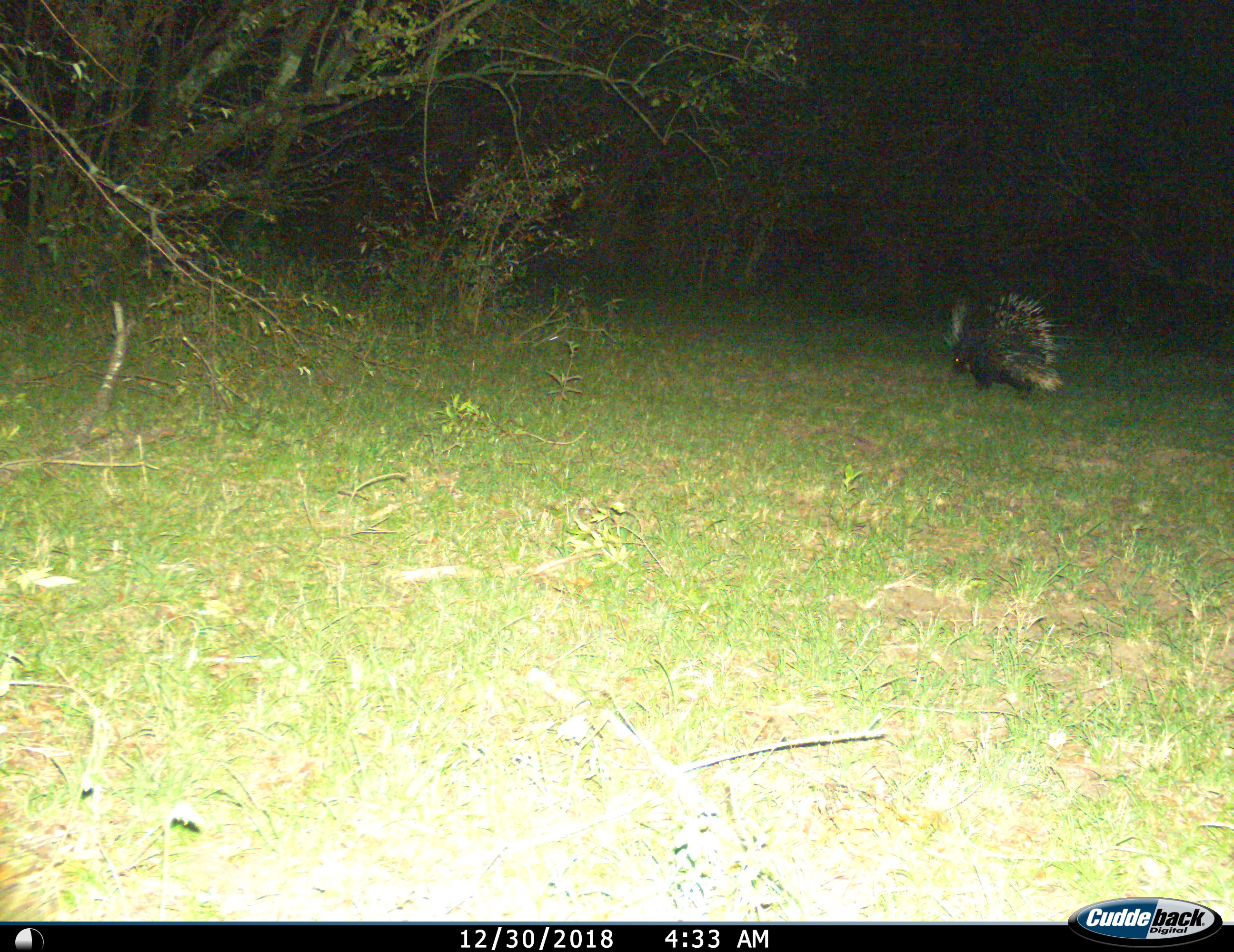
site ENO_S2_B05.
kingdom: Animalia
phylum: Chordata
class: Mammalia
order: Rodentia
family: Hystricidae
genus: Hystrix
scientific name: Hystrix cristata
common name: crested porcupine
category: porcupine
Porcupine (crested porcupine) (Hystrix cristata), count 1. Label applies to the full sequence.